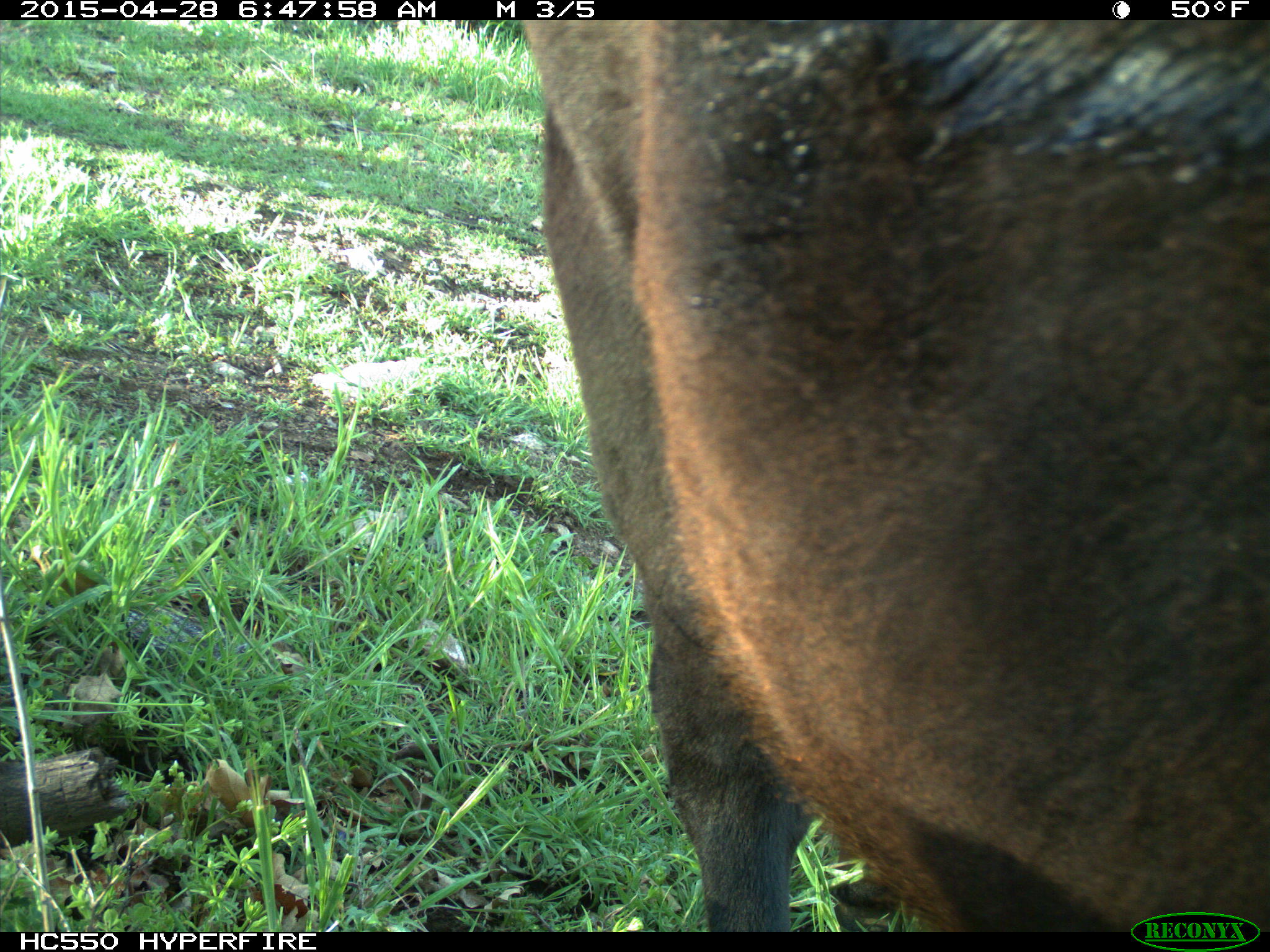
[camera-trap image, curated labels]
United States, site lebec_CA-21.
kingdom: Animalia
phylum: Chordata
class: Mammalia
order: Artiodactyla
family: Bovidae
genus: Bos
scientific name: Bos taurus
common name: domestic cow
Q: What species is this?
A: Bos taurus (domestic cow).